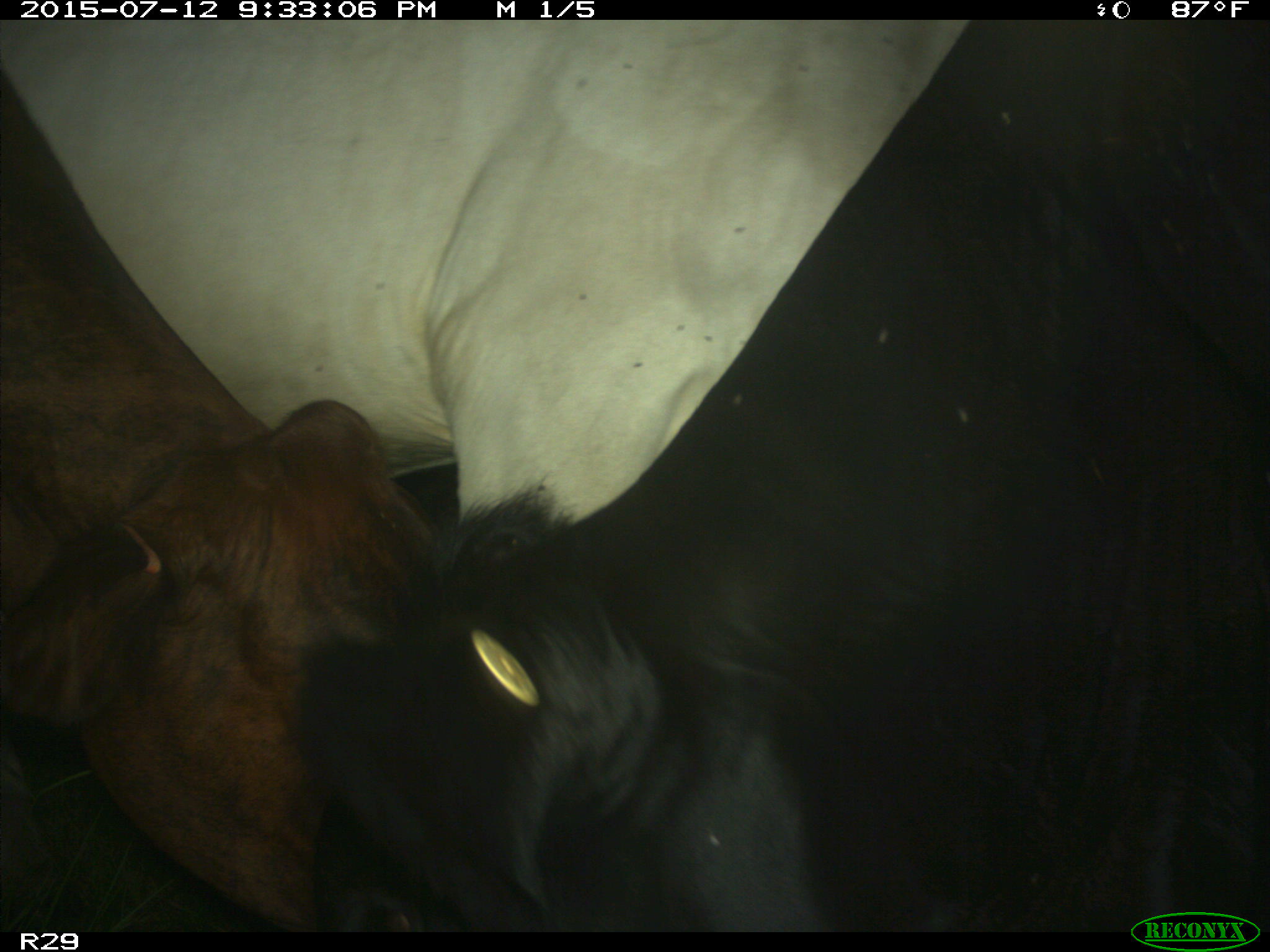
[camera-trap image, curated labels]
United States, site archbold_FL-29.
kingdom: Animalia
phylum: Chordata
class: Mammalia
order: Artiodactyla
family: Bovidae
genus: Bos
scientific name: Bos taurus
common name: domestic cow